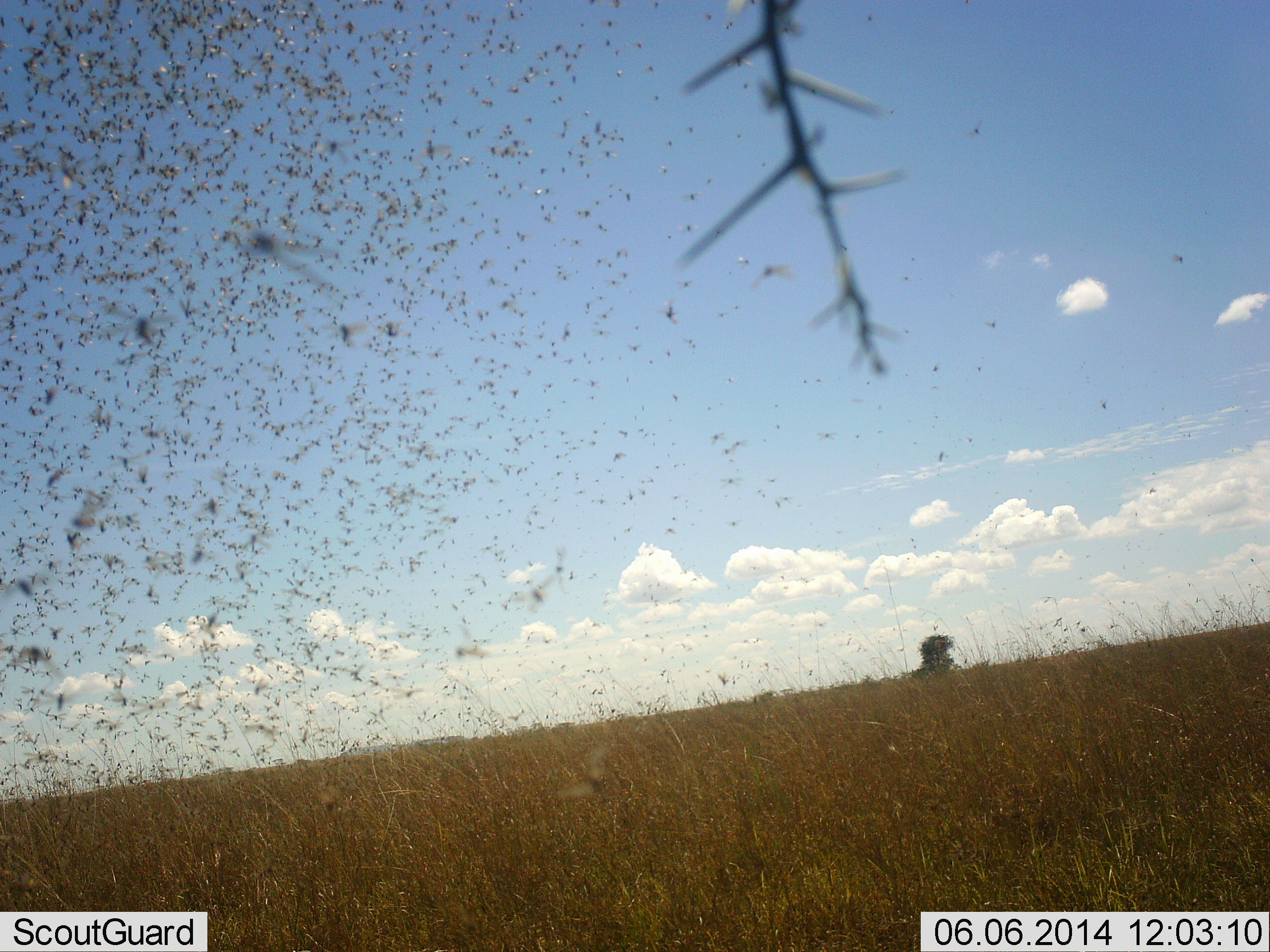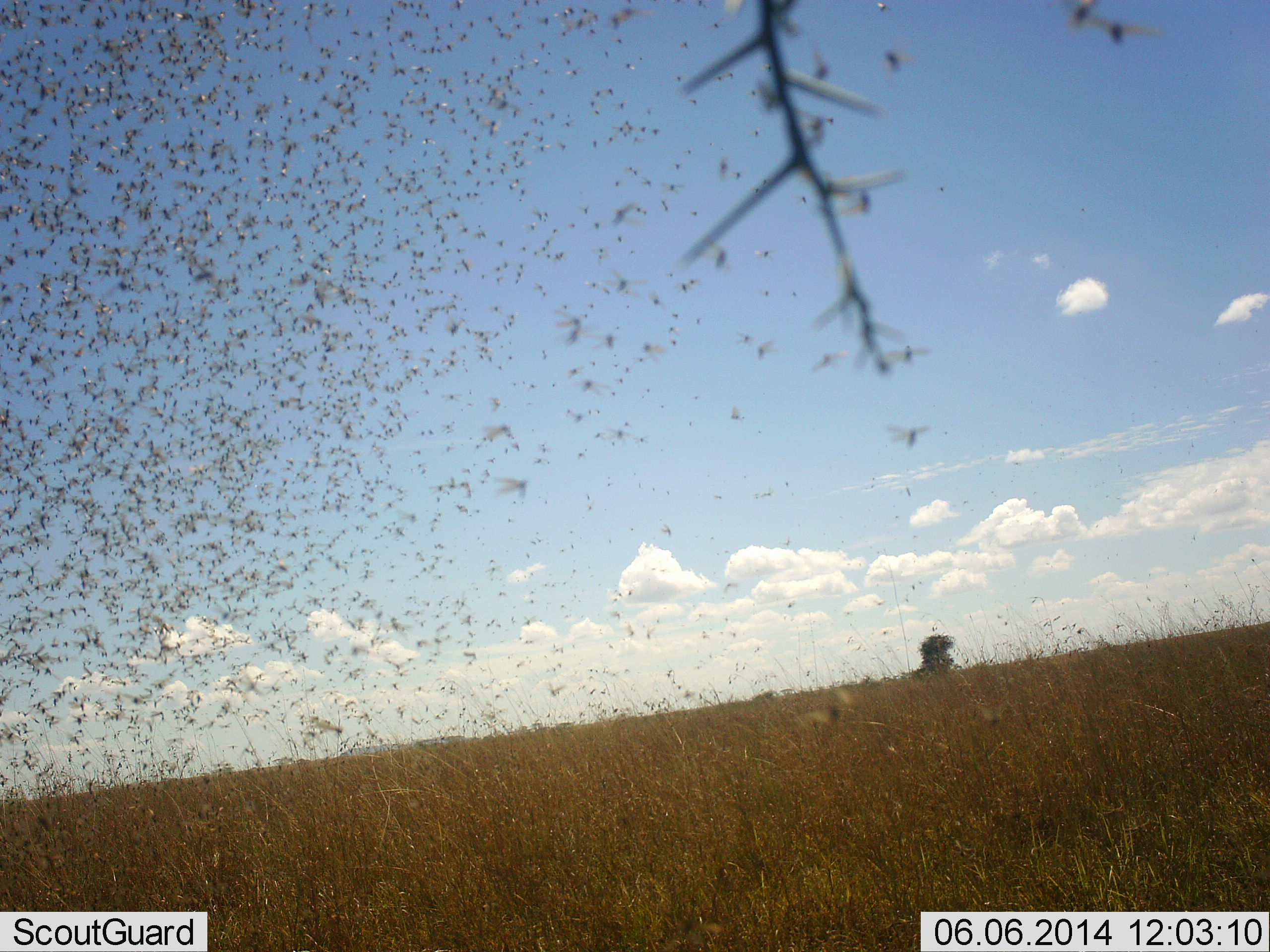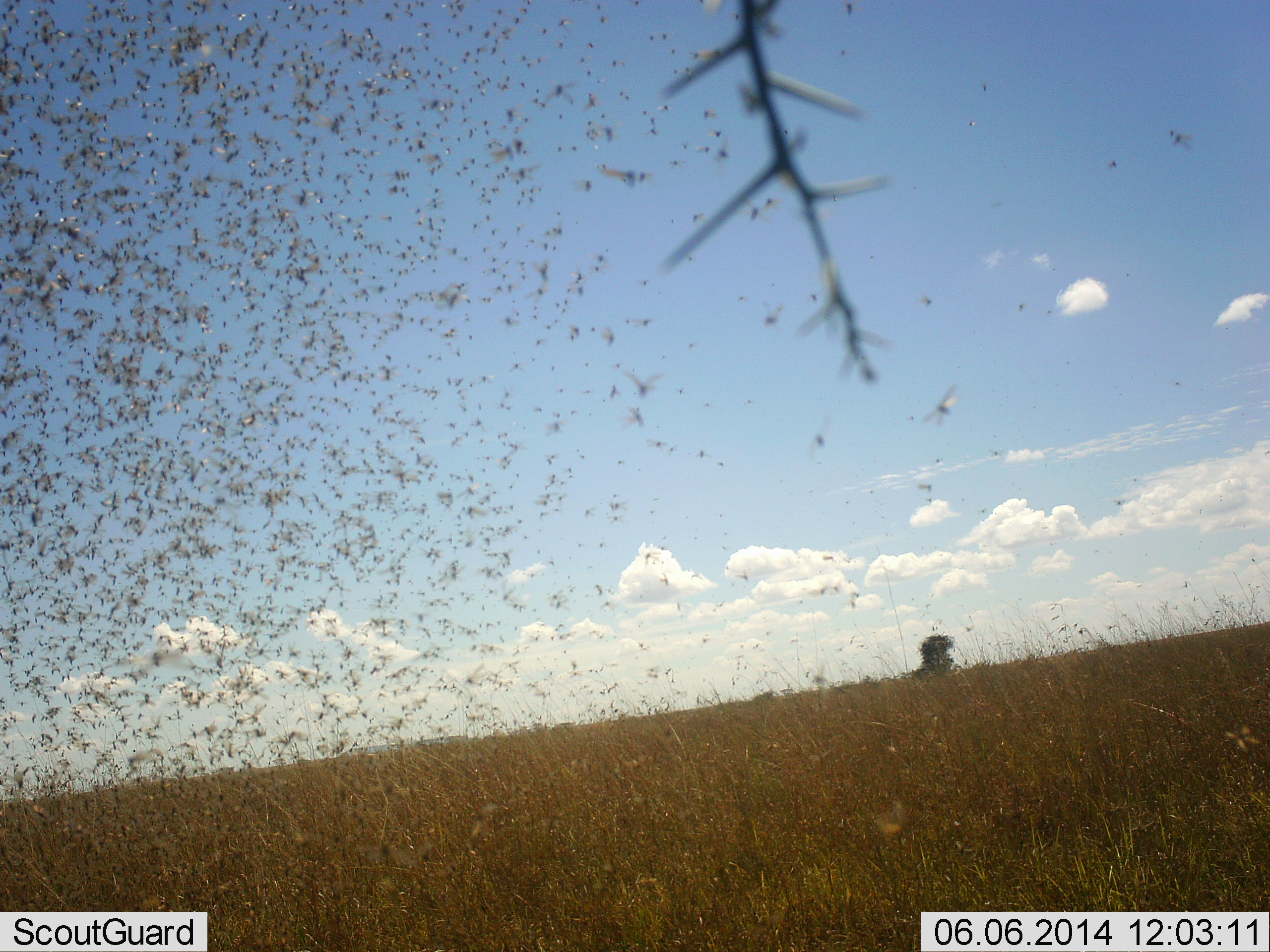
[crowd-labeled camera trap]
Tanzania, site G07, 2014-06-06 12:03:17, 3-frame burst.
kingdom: Animalia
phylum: Arthropoda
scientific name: Arthropoda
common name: arthropods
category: insectspider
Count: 51+.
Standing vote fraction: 0%.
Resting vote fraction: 0%.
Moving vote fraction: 100%.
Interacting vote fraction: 10%.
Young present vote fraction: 0%.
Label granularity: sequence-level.